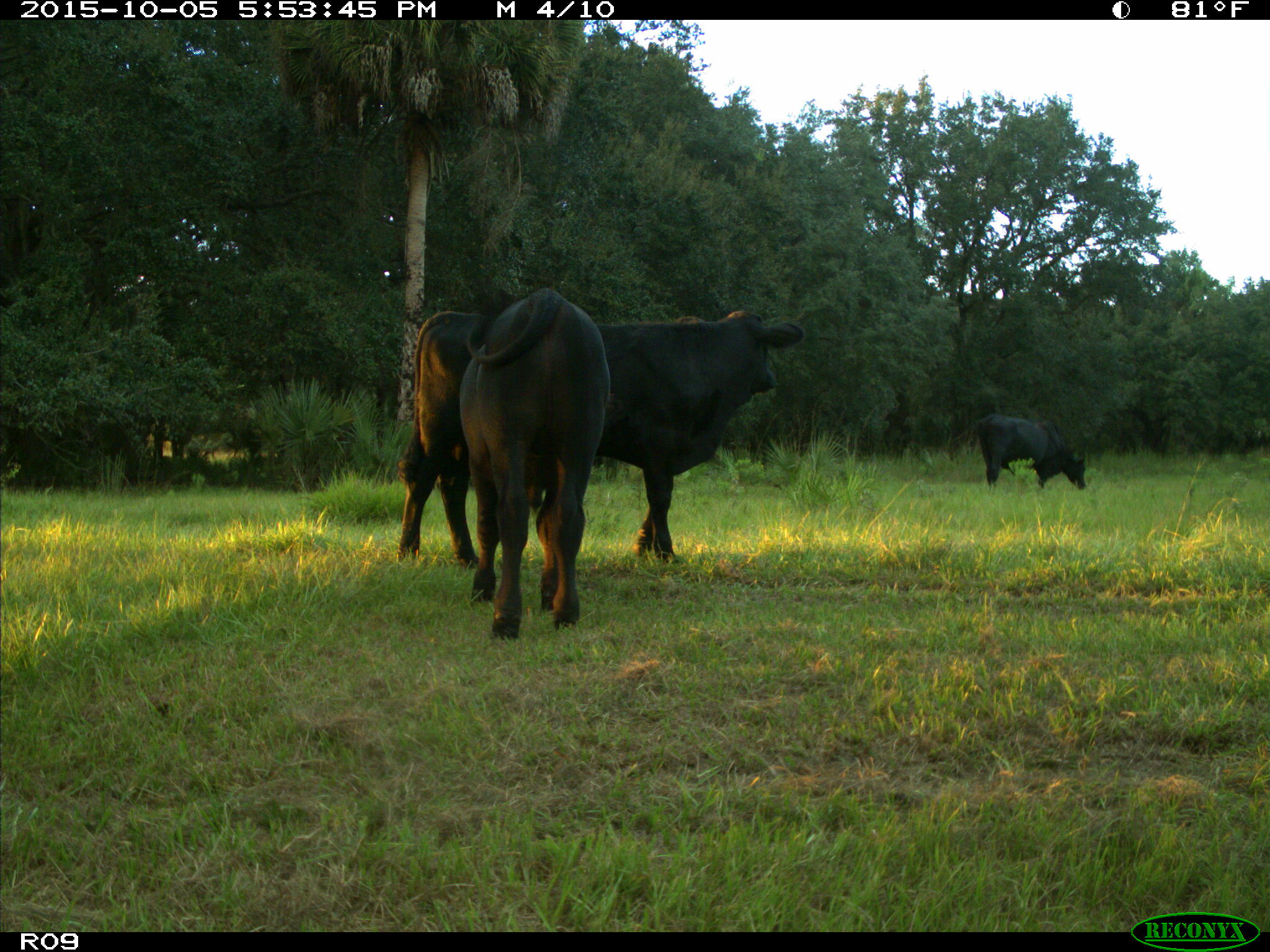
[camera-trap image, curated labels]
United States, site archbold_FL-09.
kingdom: Animalia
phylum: Chordata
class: Mammalia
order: Artiodactyla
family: Bovidae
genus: Bos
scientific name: Bos taurus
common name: domestic cow